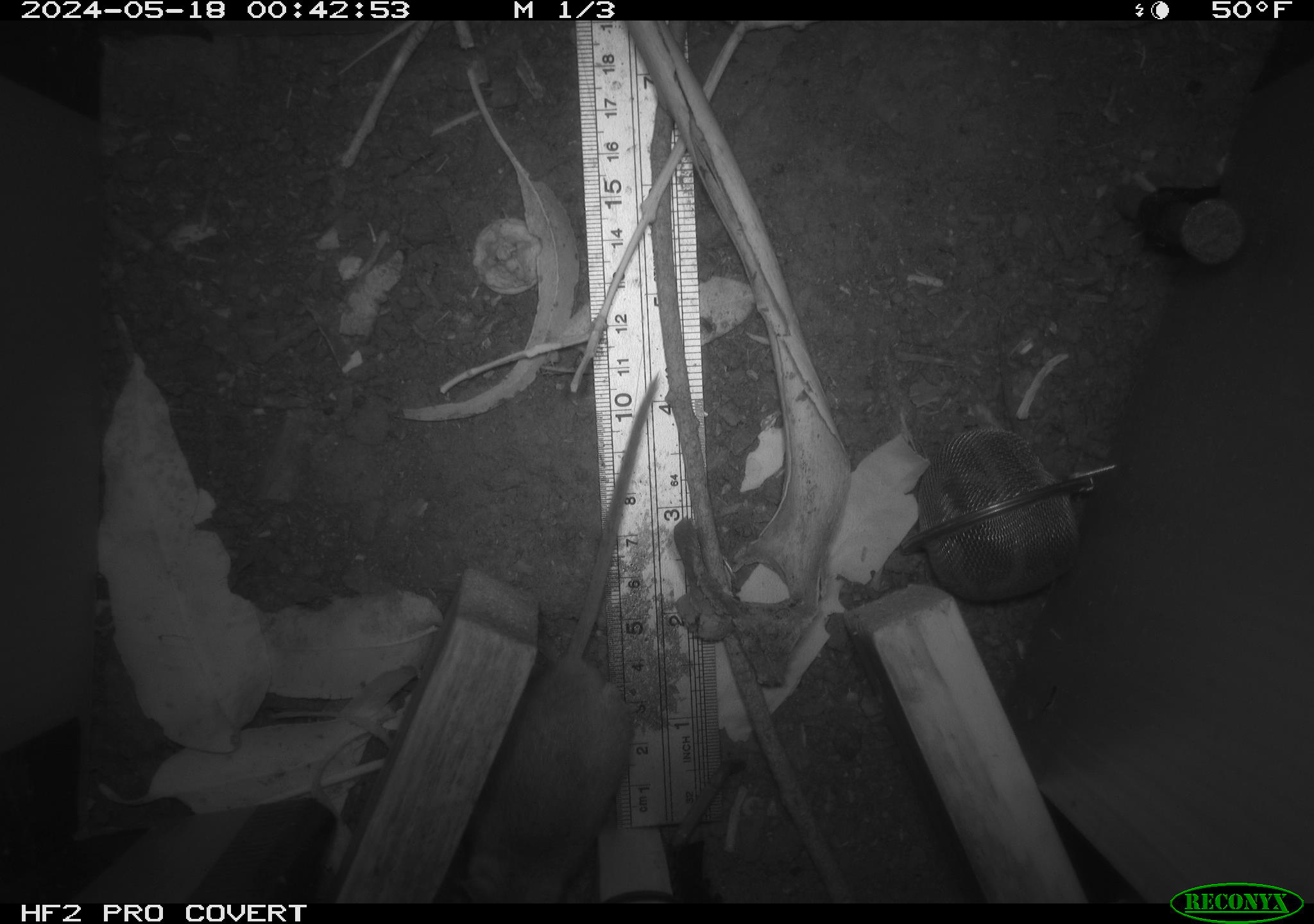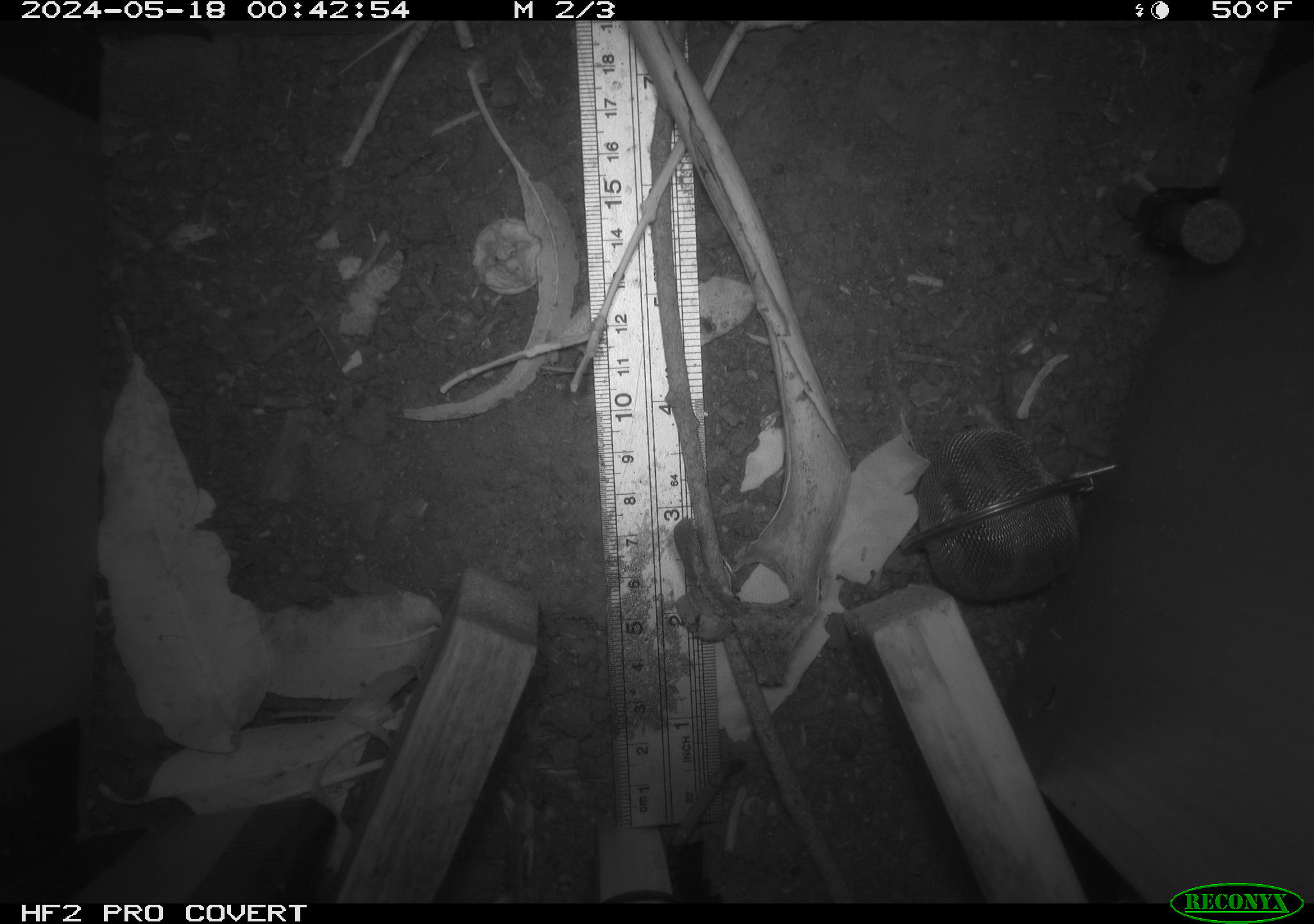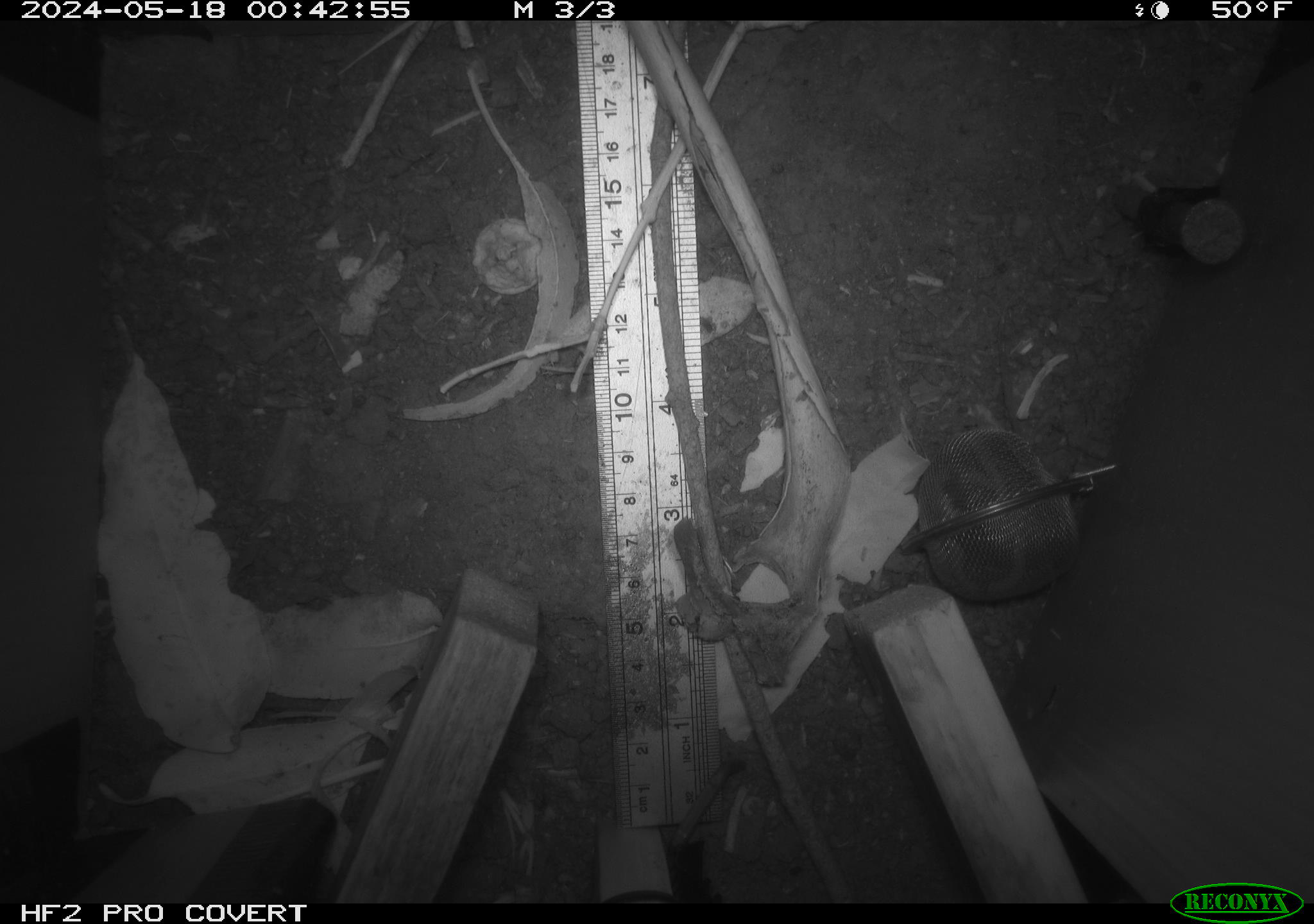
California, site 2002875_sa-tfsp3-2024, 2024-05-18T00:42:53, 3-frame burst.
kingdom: Animalia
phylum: Chordata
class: Mammalia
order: Rodentia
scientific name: Rodentia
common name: rodent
Rodent (Rodentia).